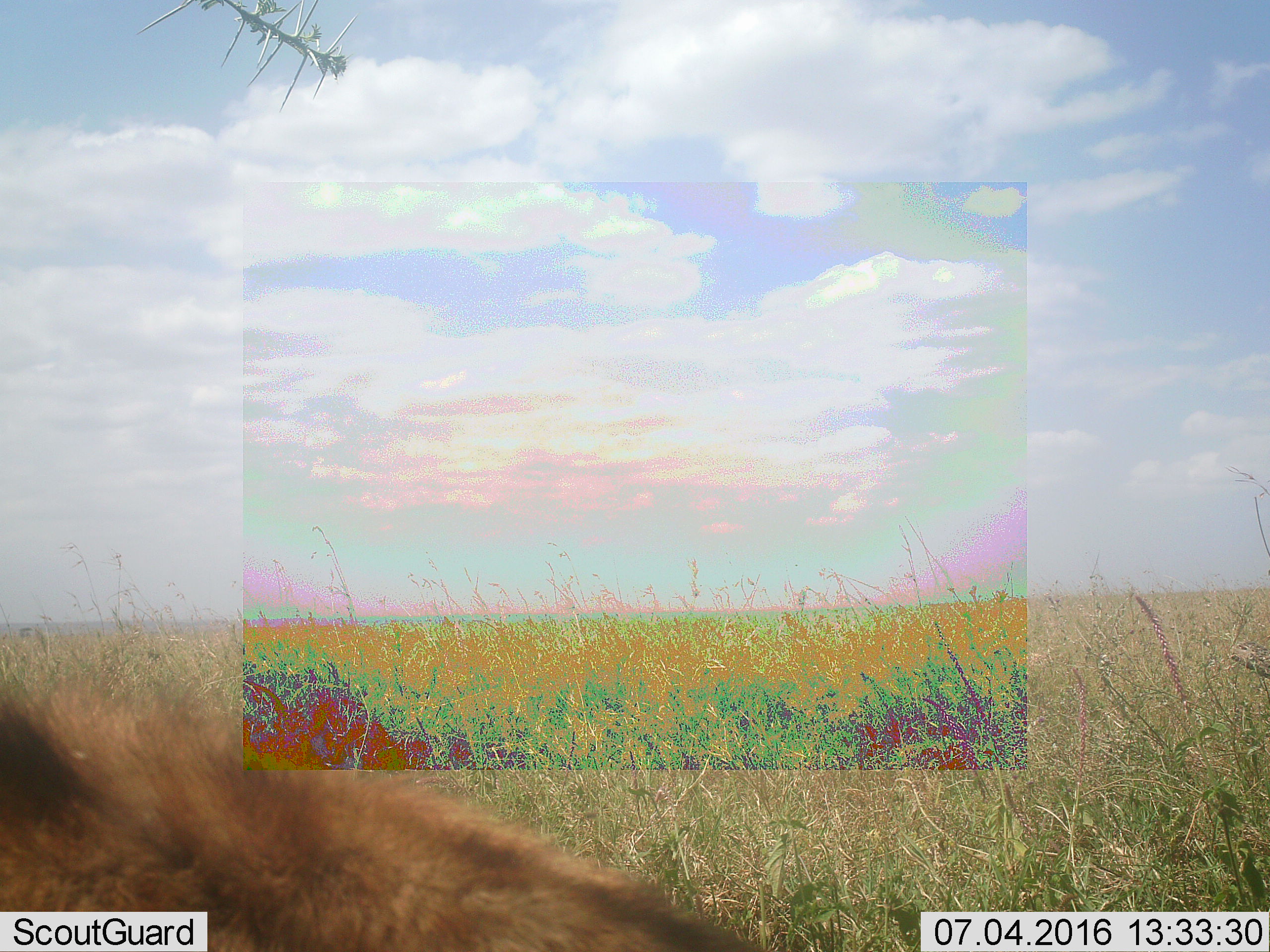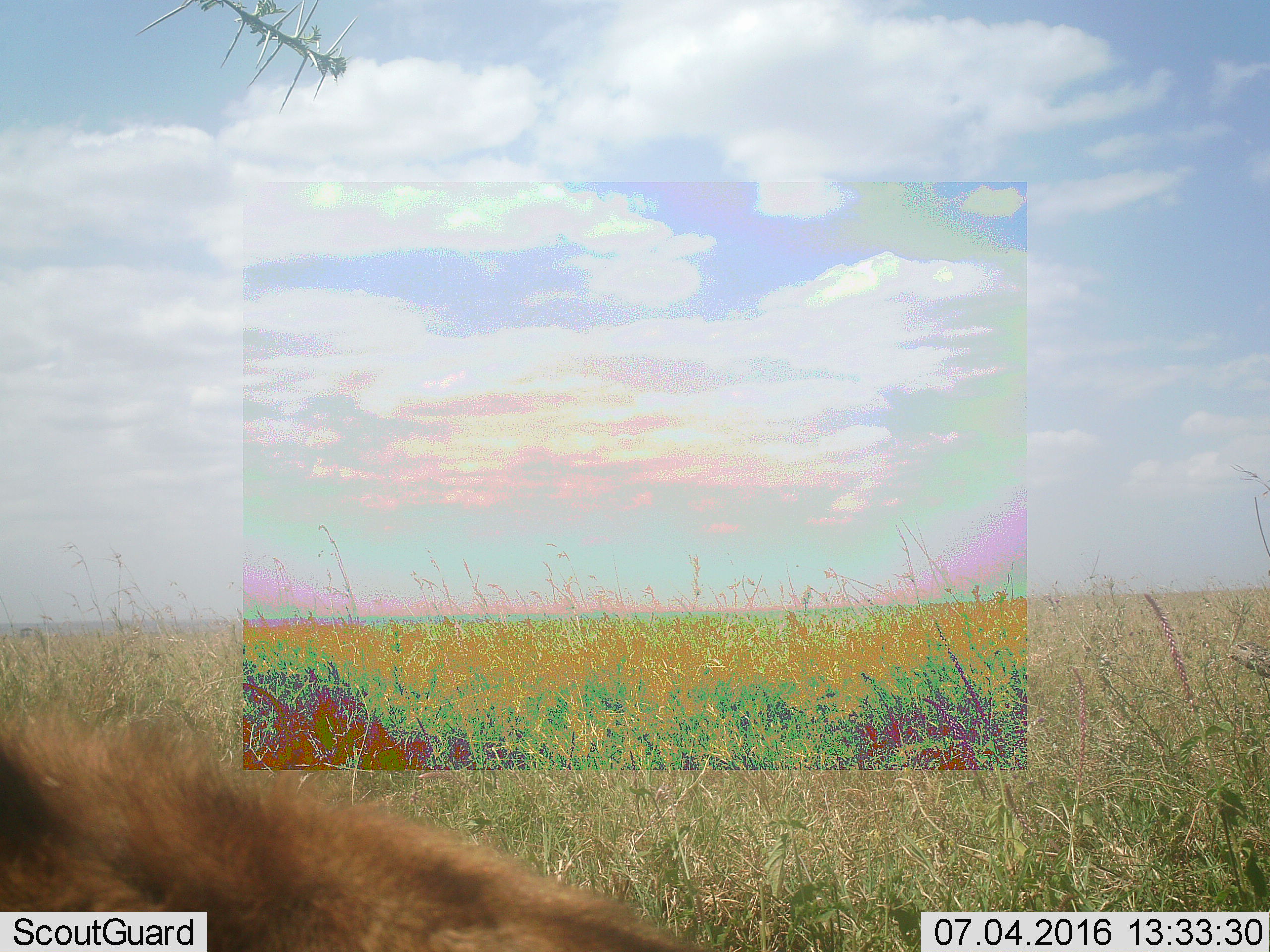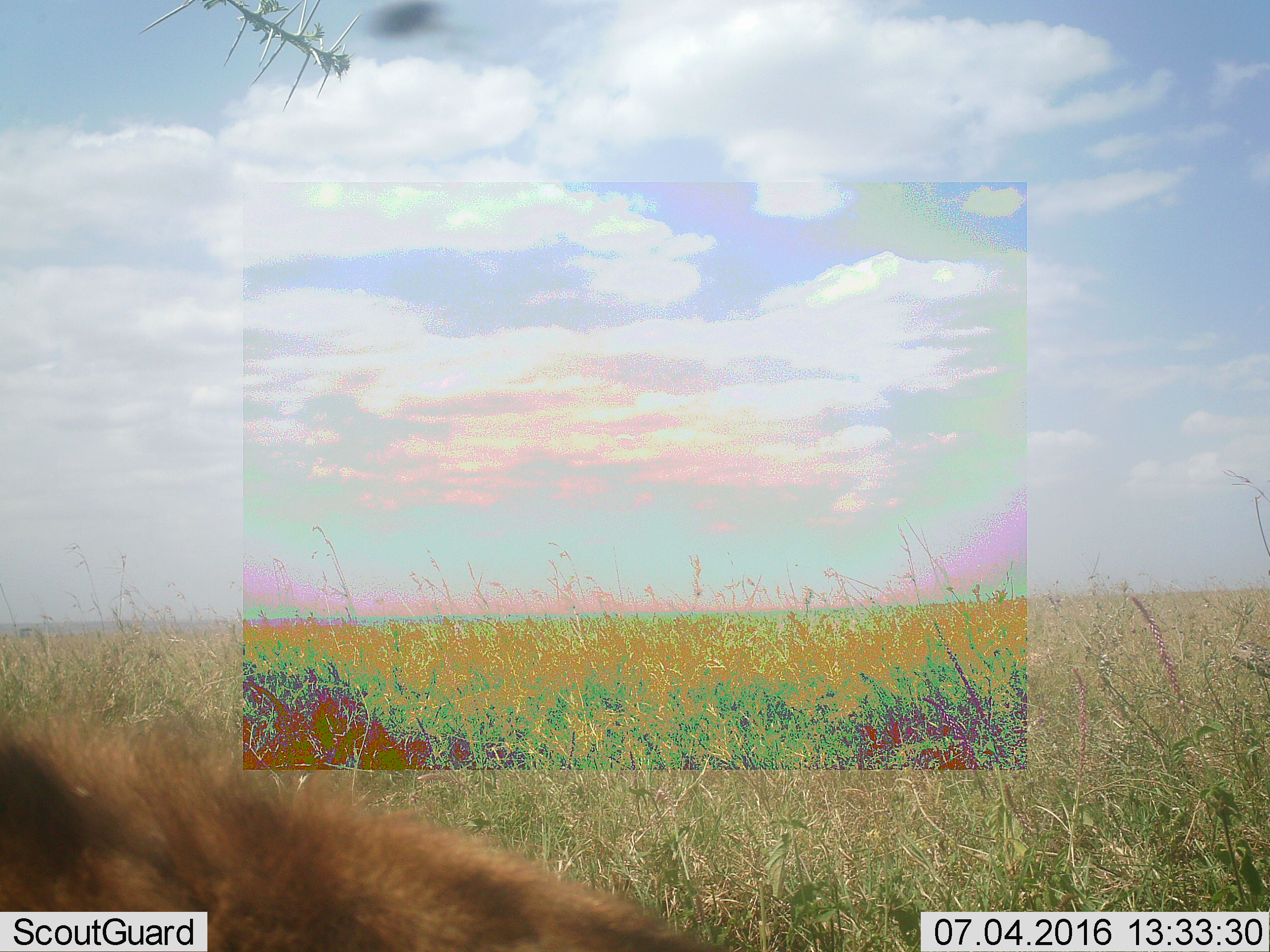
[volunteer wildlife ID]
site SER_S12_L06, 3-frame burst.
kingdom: Animalia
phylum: Chordata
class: Mammalia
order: Carnivora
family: Felidae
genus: Panthera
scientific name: Panthera leo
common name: lion female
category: lionfemale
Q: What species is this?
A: Lionfemale (lion female) (Panthera leo).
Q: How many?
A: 1.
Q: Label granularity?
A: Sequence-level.